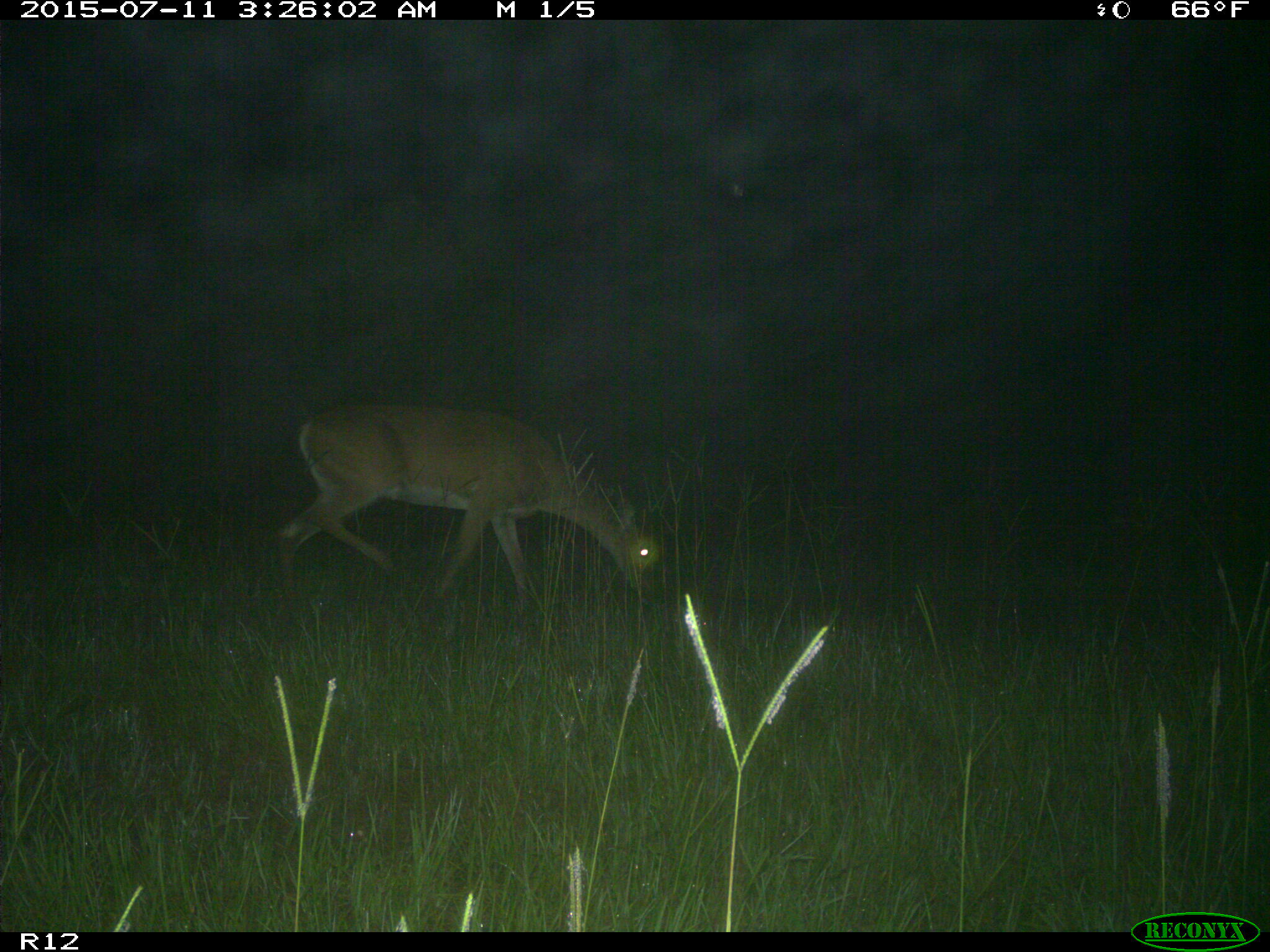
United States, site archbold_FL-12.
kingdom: Animalia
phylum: Chordata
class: Mammalia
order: Artiodactyla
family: Cervidae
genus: Odocoileus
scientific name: Odocoileus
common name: deer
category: unidentified deer